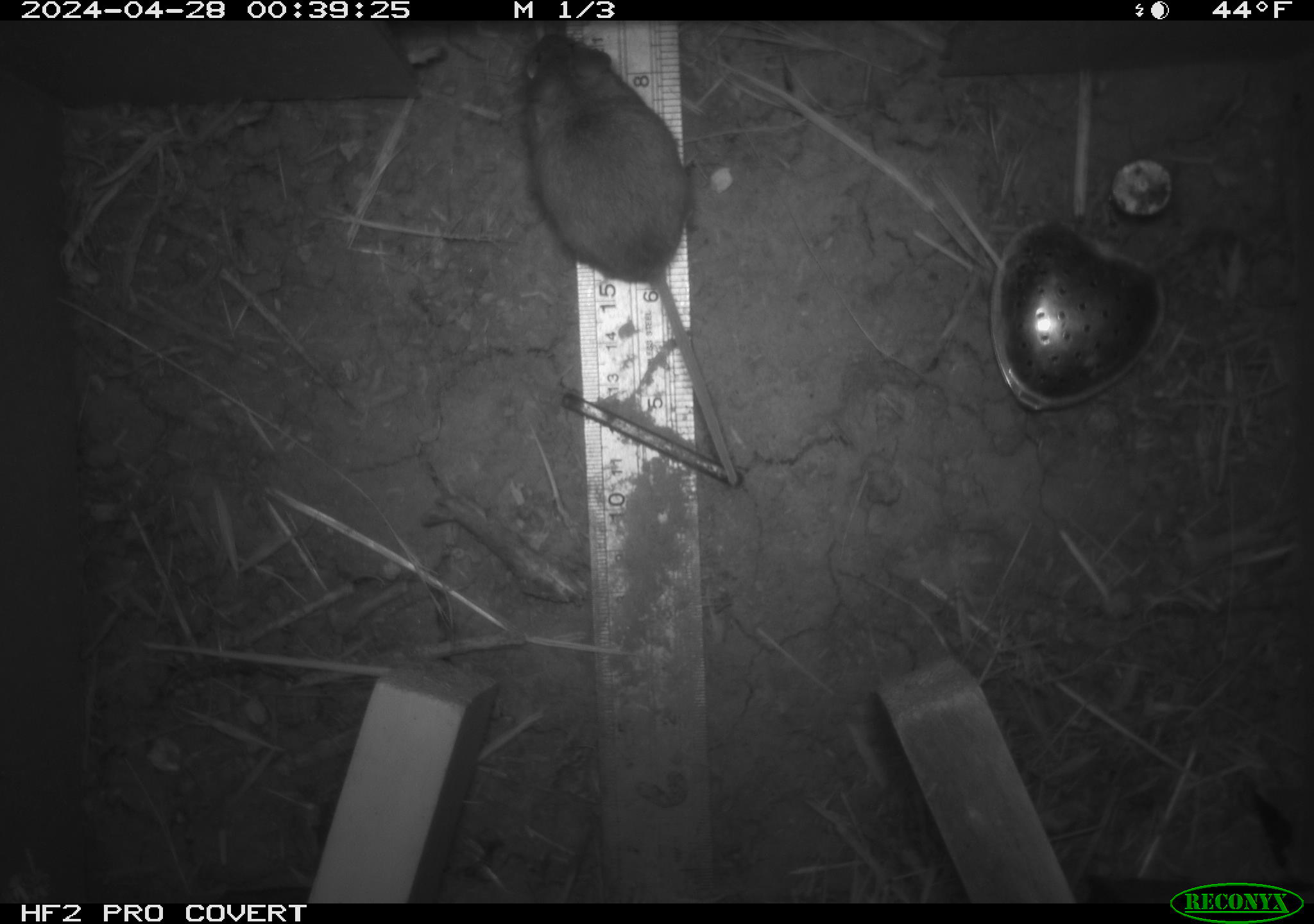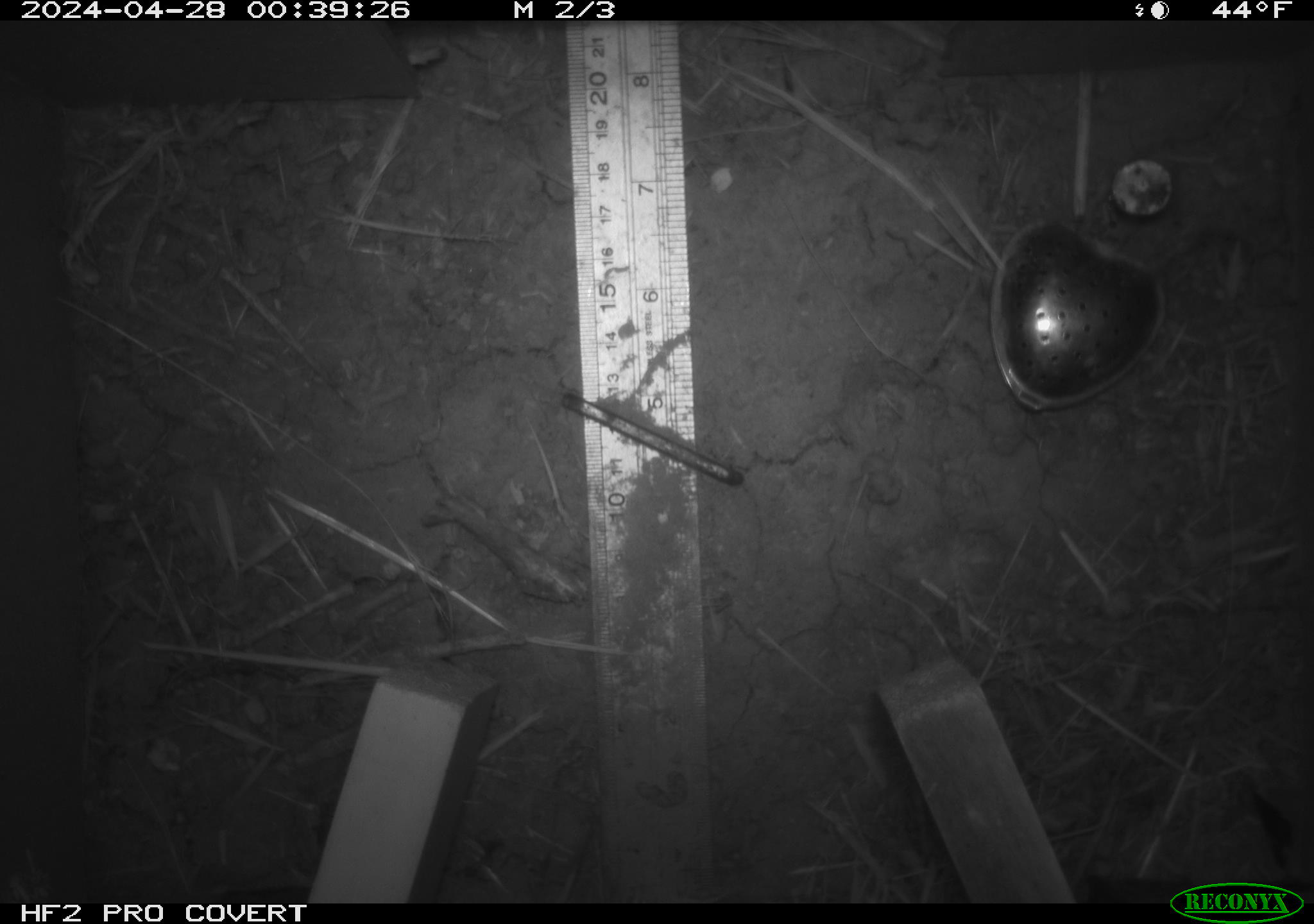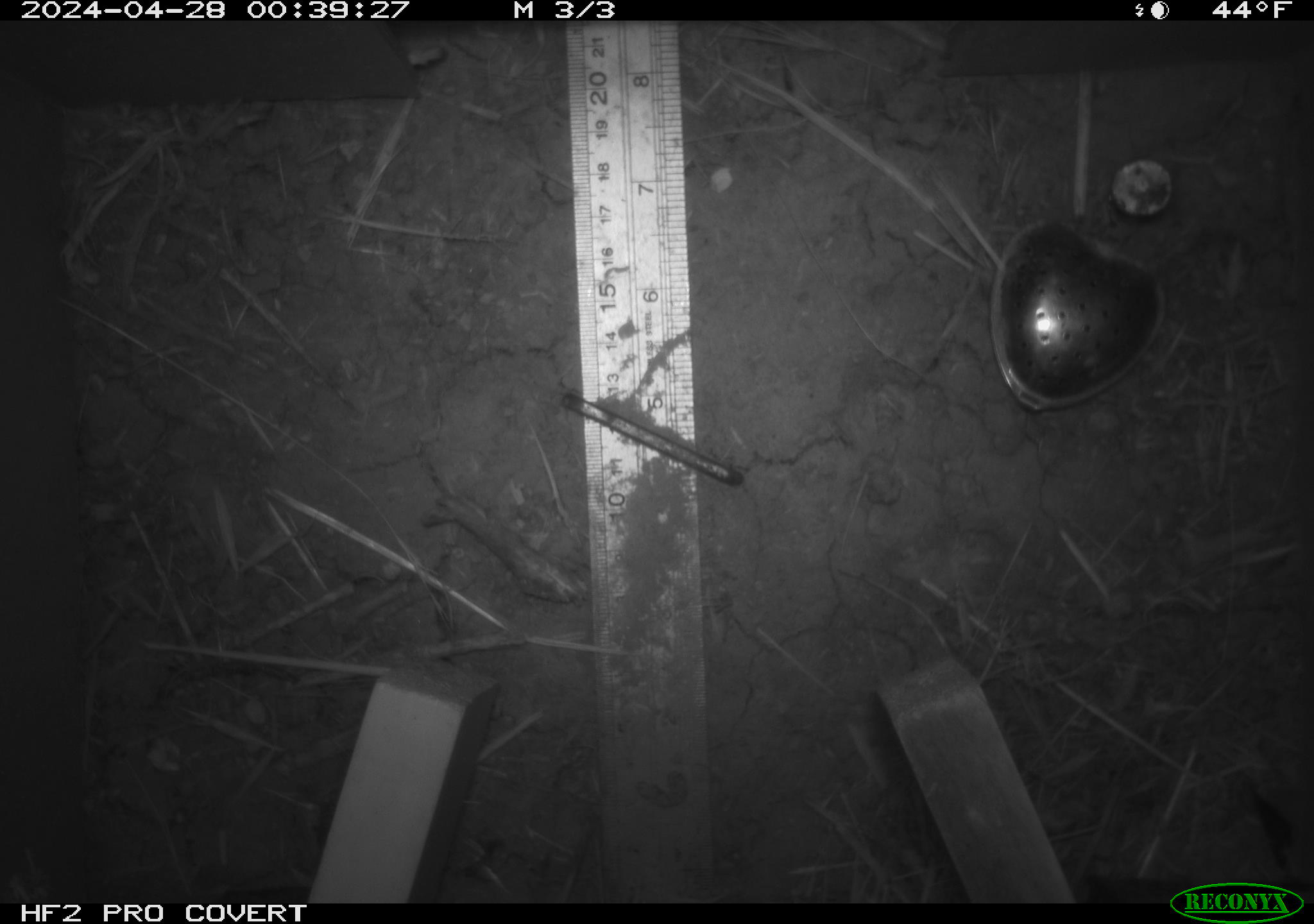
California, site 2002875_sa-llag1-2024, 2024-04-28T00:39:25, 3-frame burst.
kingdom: Animalia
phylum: Chordata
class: Mammalia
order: Rodentia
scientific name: Rodentia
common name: mouse species